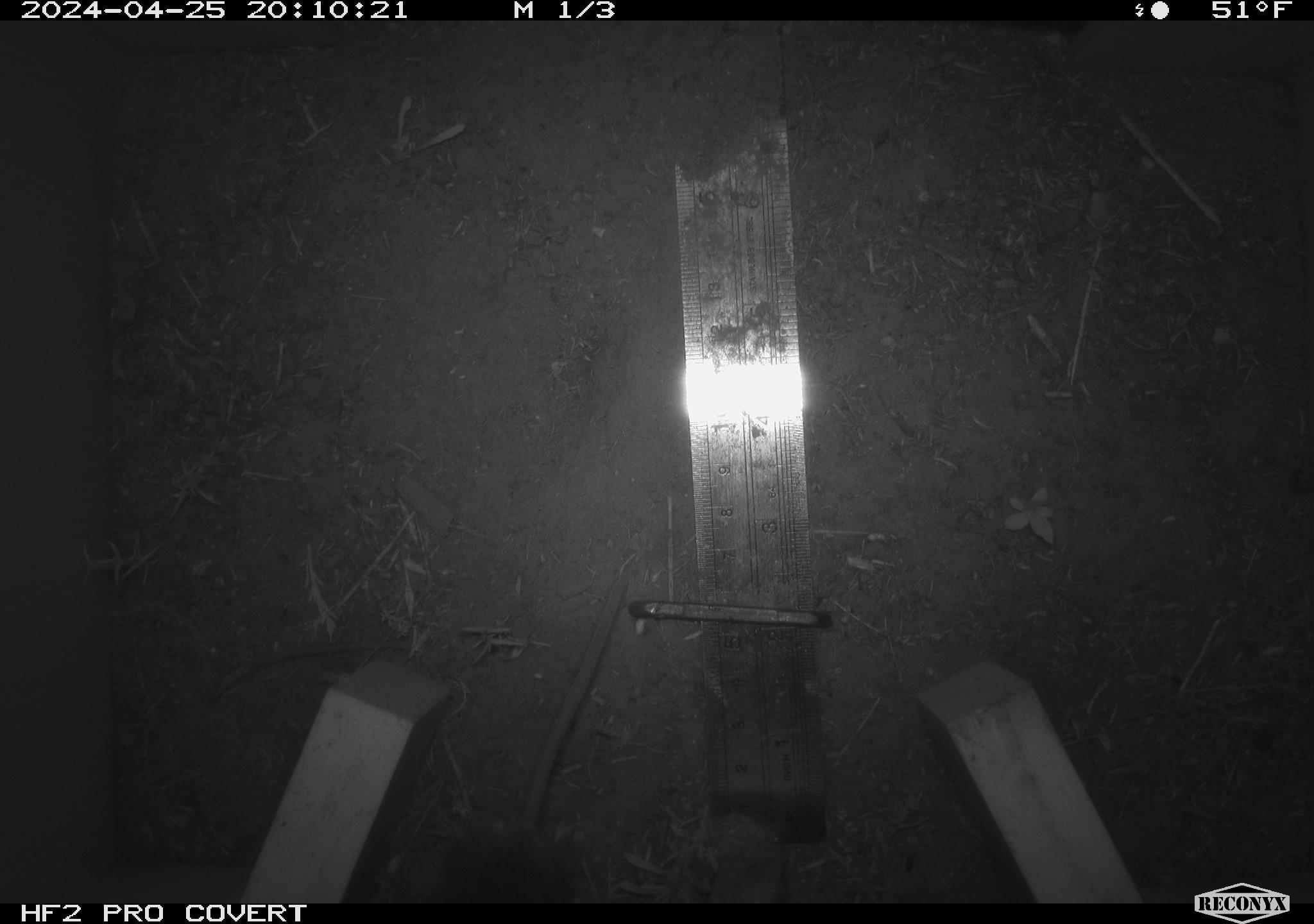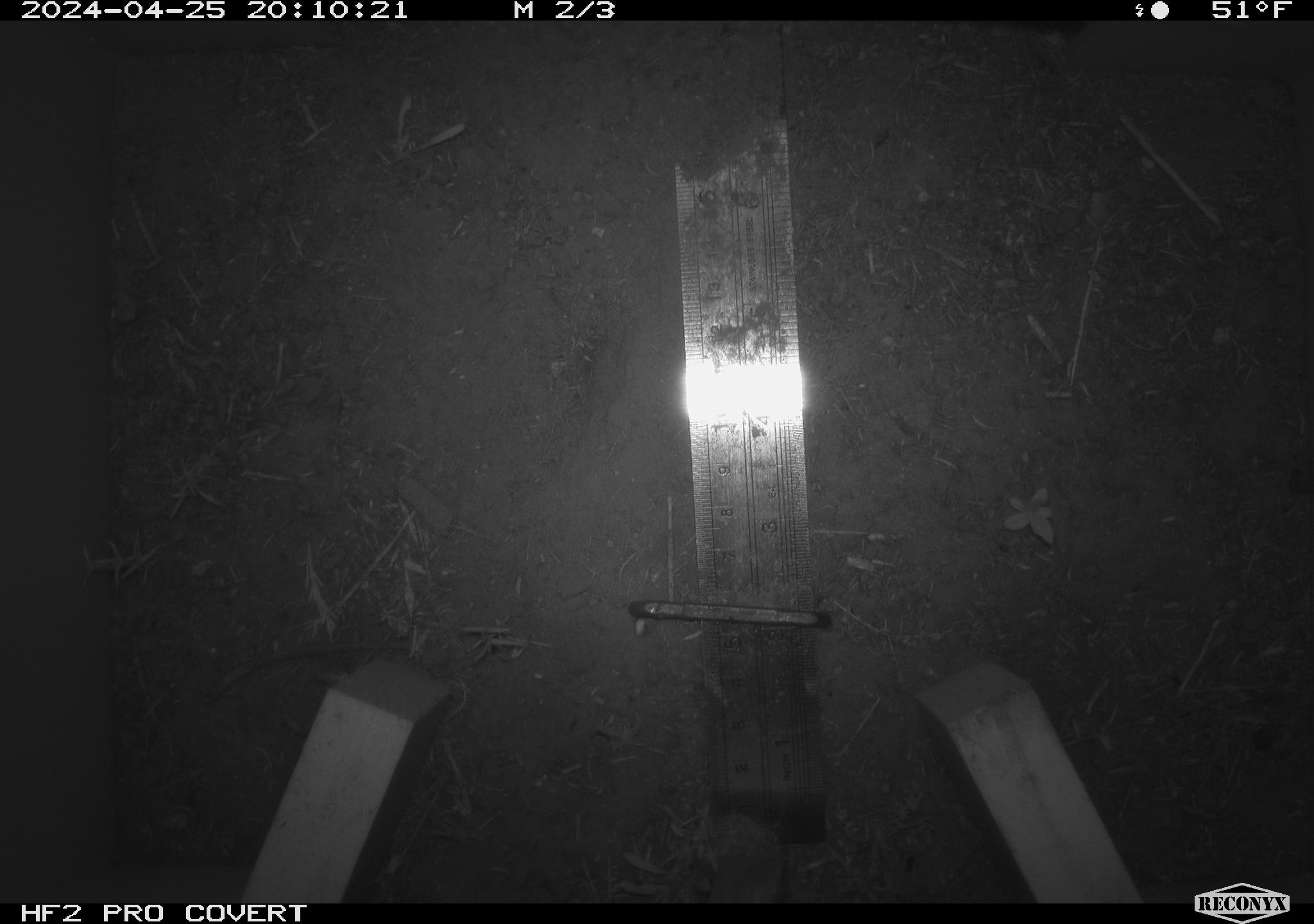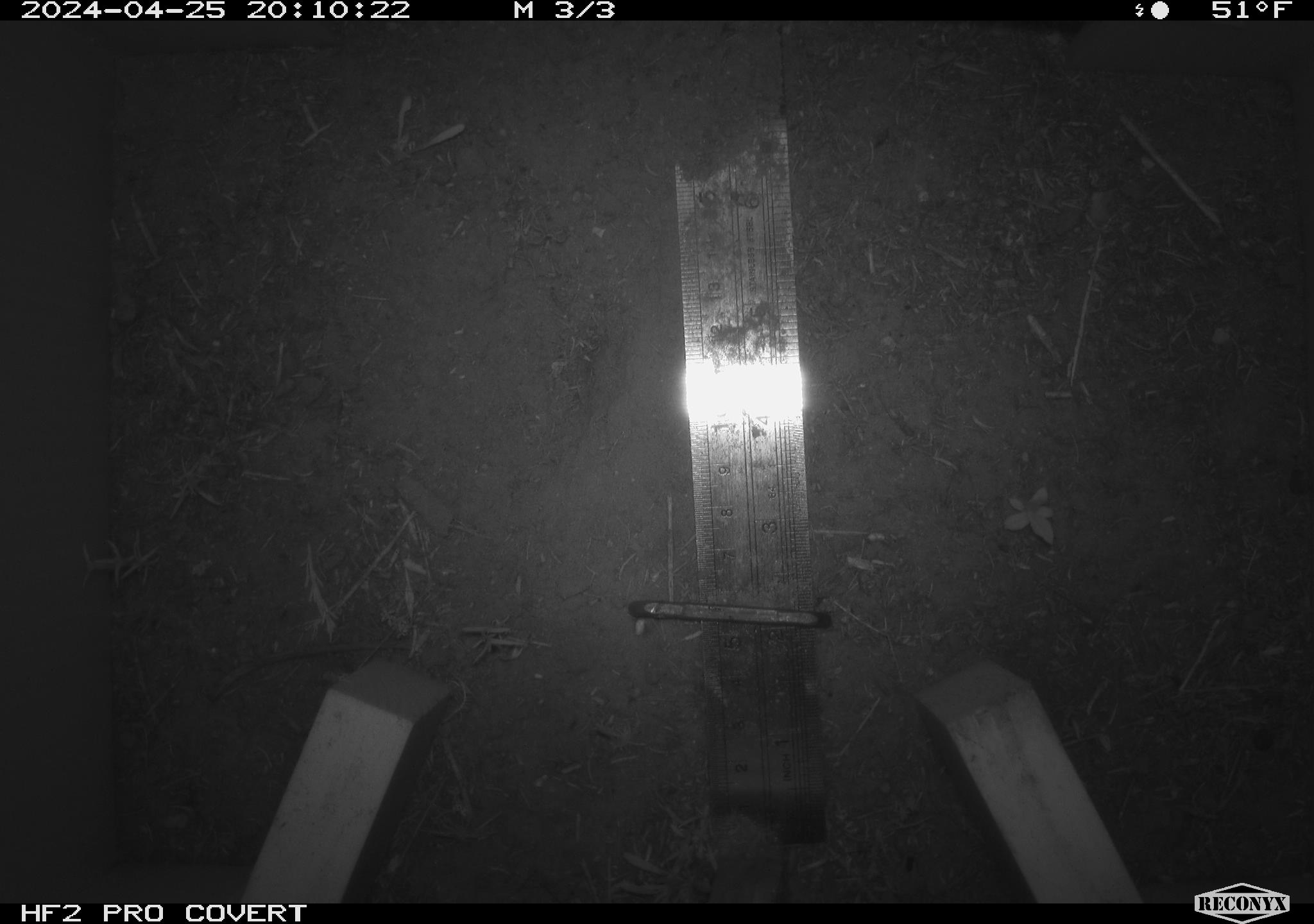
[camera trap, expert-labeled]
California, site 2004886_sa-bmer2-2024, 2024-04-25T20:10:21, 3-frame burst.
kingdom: Animalia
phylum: Chordata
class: Mammalia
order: Rodentia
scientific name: Rodentia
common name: mouse species